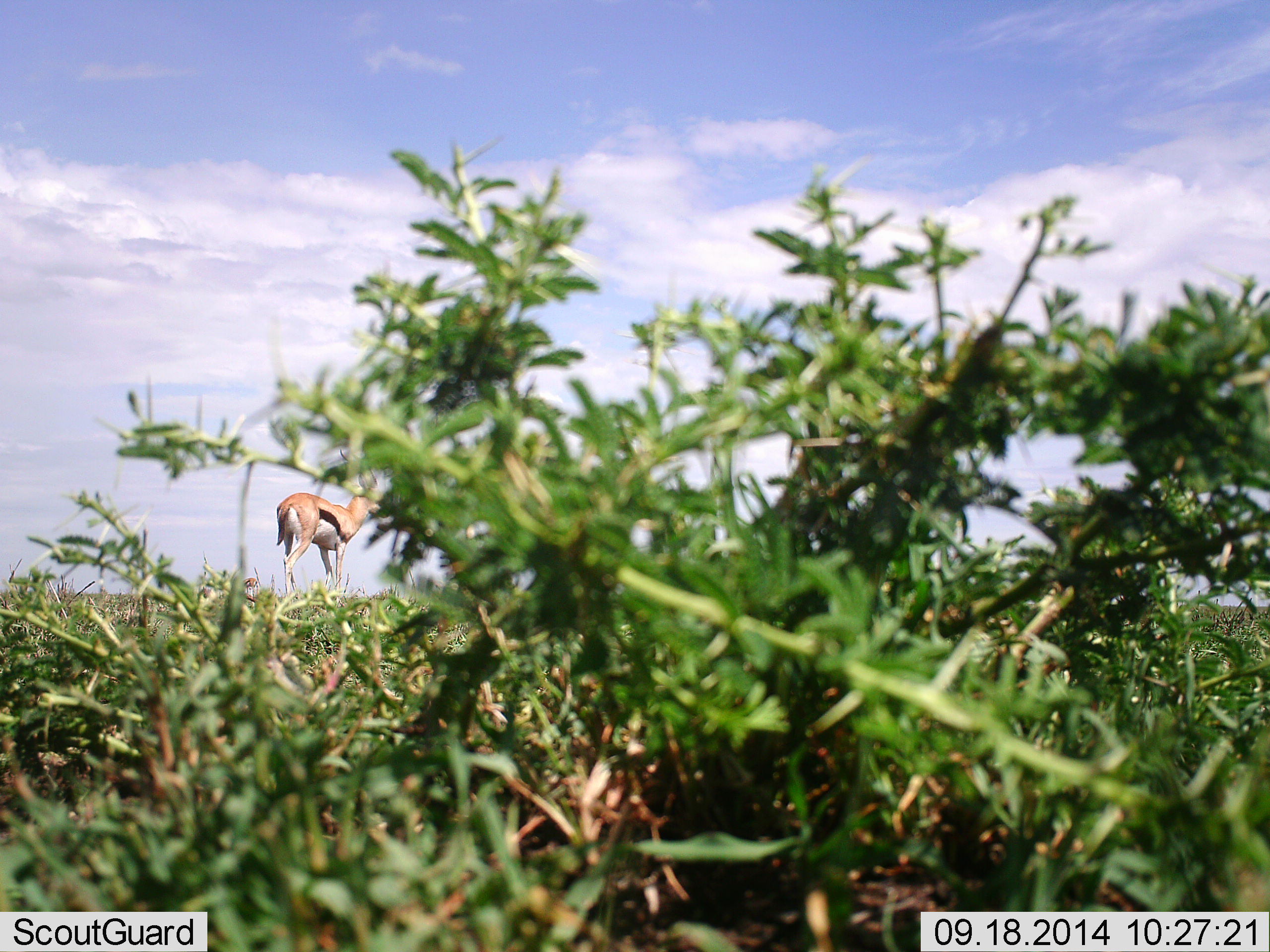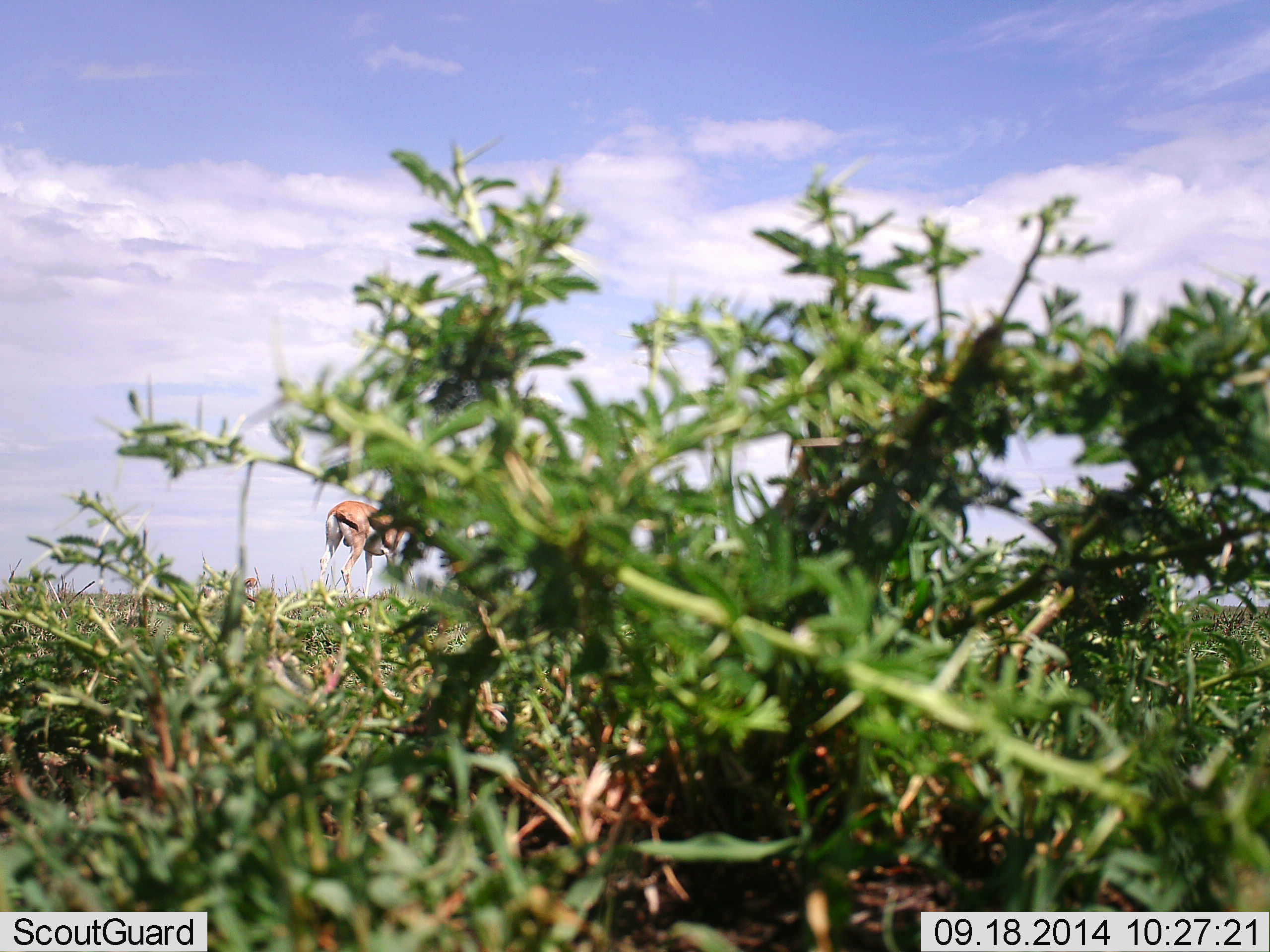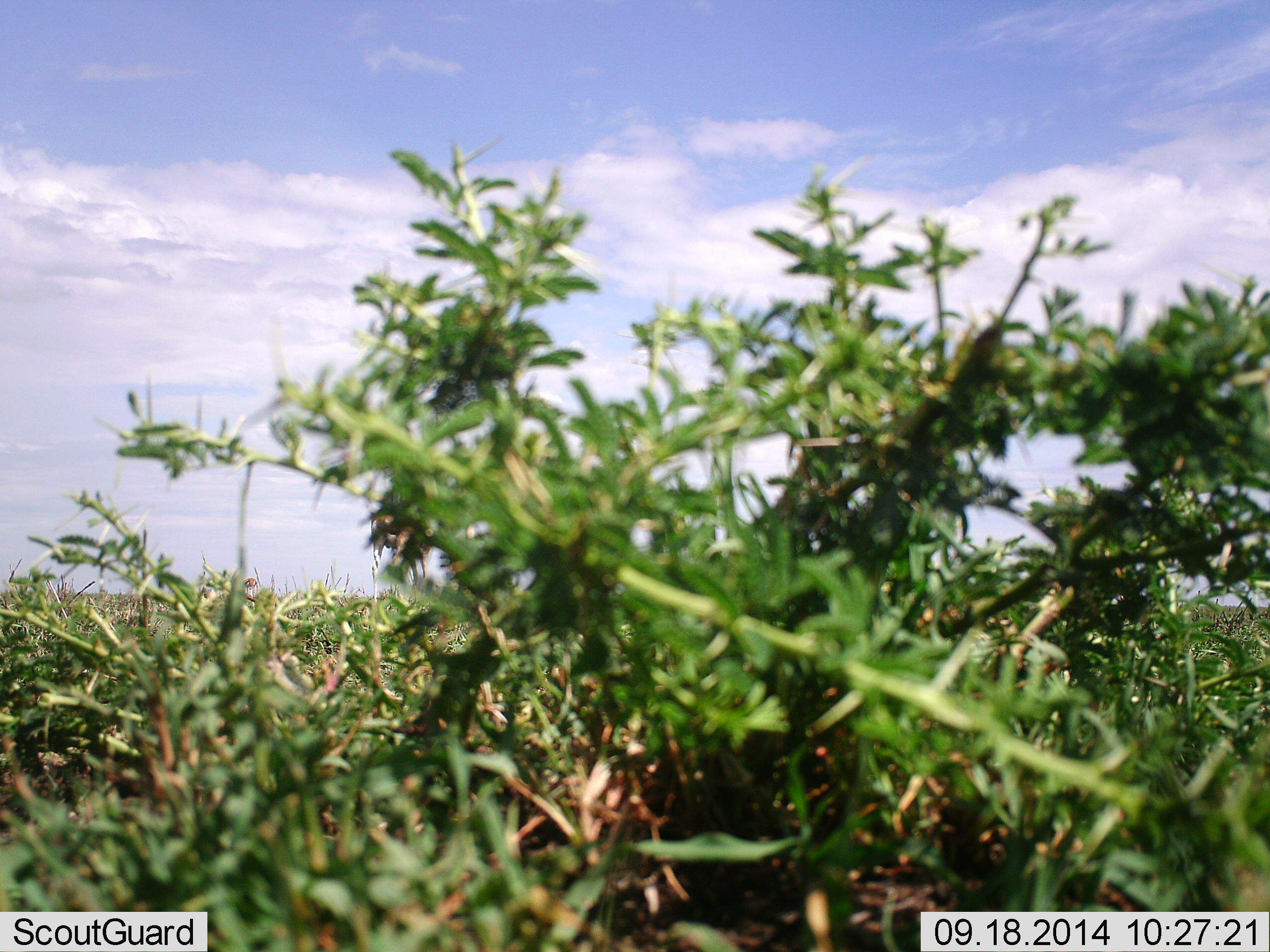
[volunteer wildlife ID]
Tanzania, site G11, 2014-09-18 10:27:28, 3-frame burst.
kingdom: Animalia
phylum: Chordata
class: Mammalia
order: Artiodactyla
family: Bovidae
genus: Eudorcas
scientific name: Eudorcas thomsonii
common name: thomson's gazelle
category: gazellethomsons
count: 1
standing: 27%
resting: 0%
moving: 82%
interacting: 0%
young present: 0%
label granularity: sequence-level